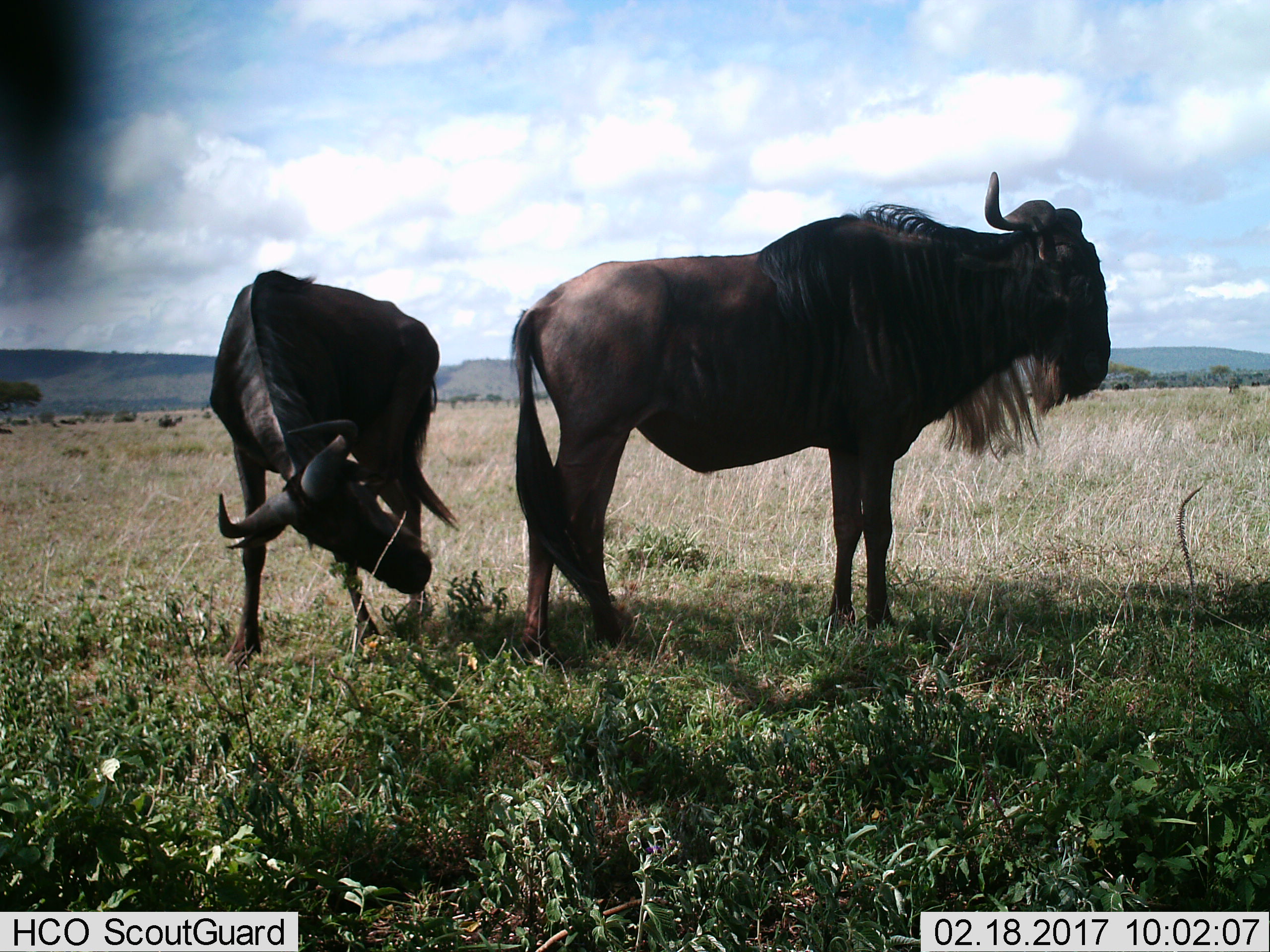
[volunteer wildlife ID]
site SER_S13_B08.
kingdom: Animalia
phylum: Chordata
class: Mammalia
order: Artiodactyla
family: Bovidae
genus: Connochaetes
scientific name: Connochaetes taurinus taurinus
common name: blue wildebeest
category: wildebeestblue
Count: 2.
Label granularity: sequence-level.